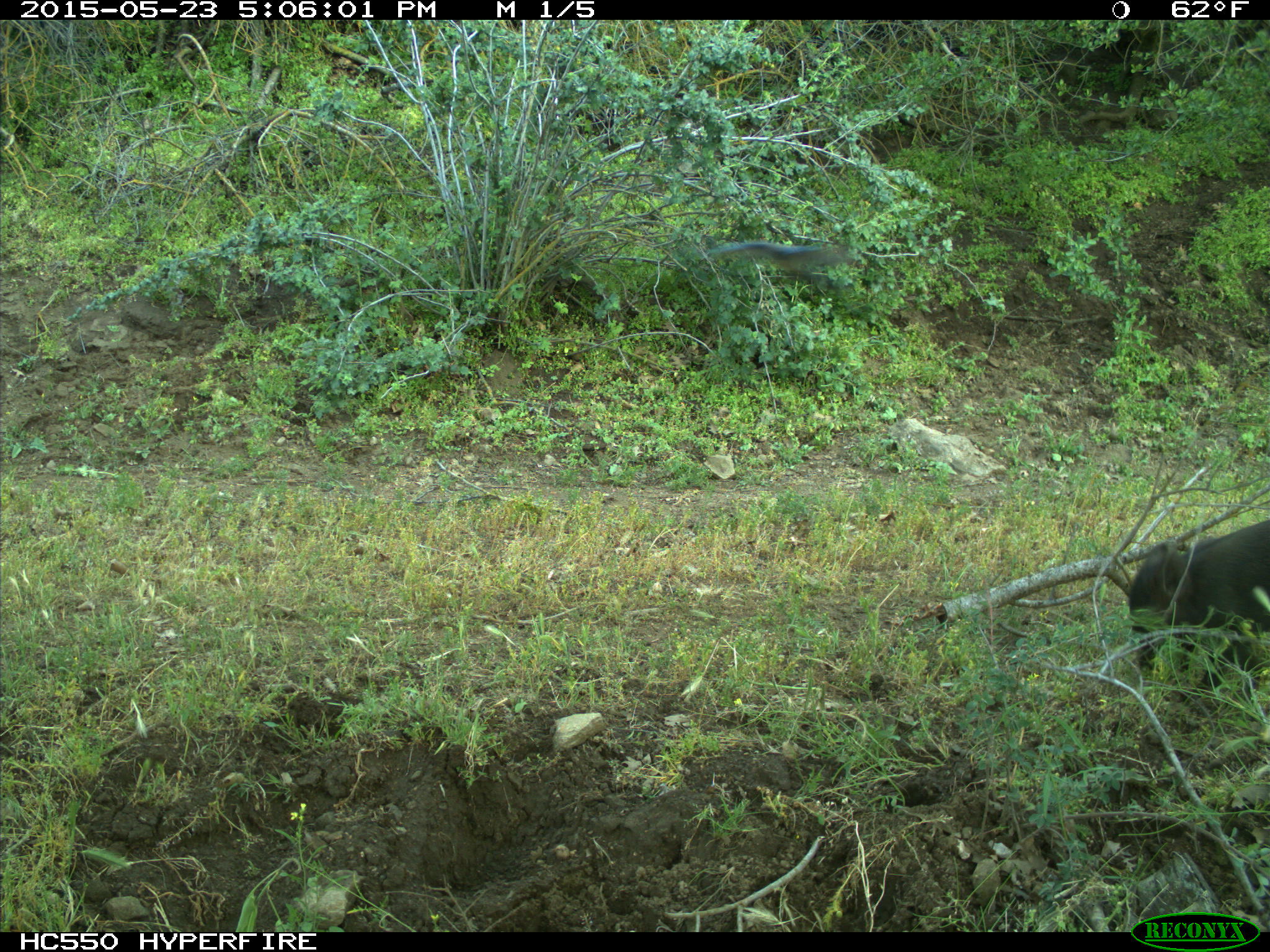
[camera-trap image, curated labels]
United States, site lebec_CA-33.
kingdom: Animalia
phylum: Chordata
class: Mammalia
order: Artiodactyla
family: Suidae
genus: Sus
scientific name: Sus scrofa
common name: wild boar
Sus scrofa (wild boar).